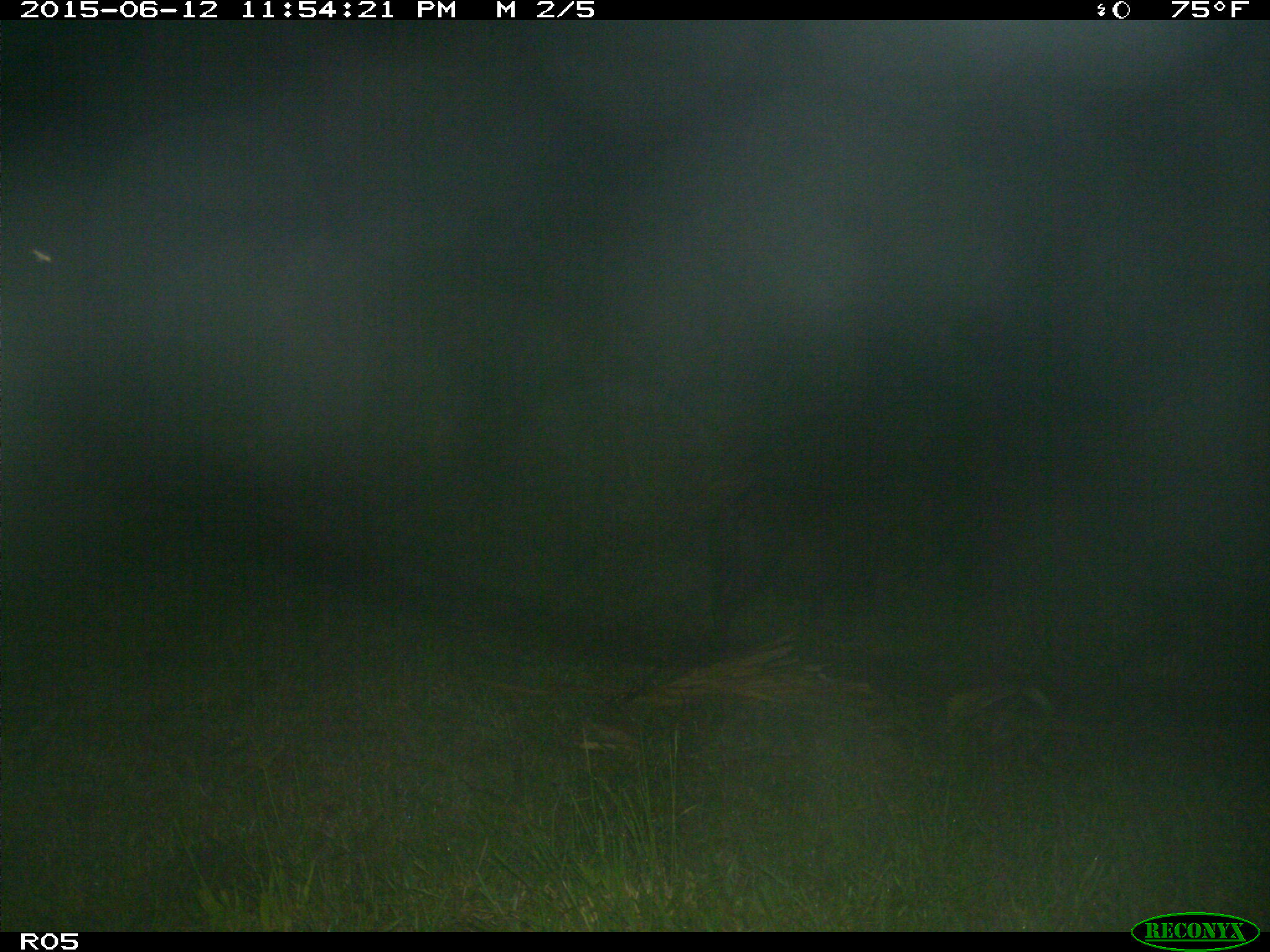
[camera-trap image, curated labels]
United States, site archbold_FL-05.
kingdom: Animalia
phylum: Chordata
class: Mammalia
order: Artiodactyla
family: Suidae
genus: Sus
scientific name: Sus scrofa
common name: wild boar